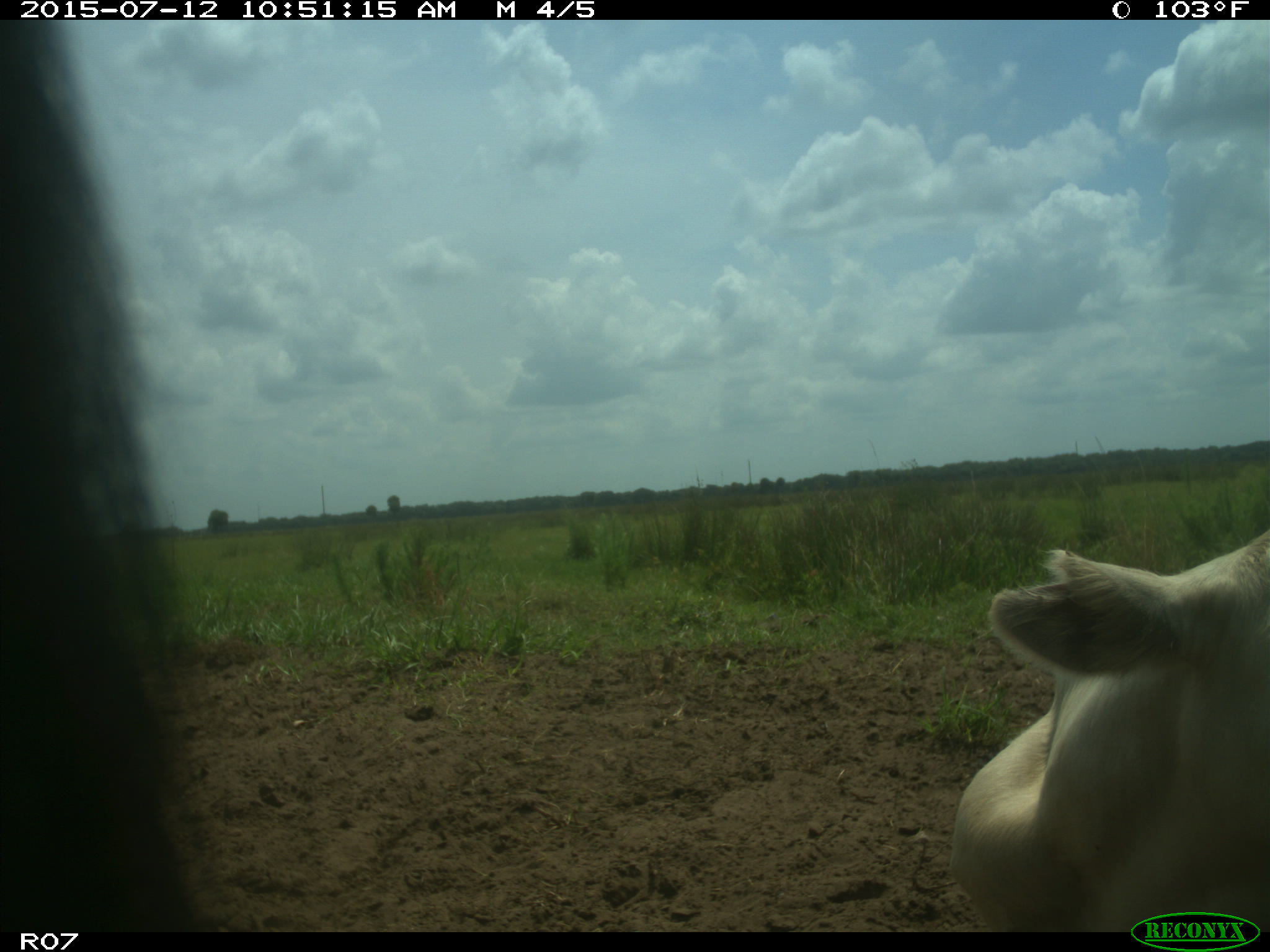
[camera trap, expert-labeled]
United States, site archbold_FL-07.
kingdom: Animalia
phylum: Chordata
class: Mammalia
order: Artiodactyla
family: Bovidae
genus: Bos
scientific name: Bos taurus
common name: domestic cow